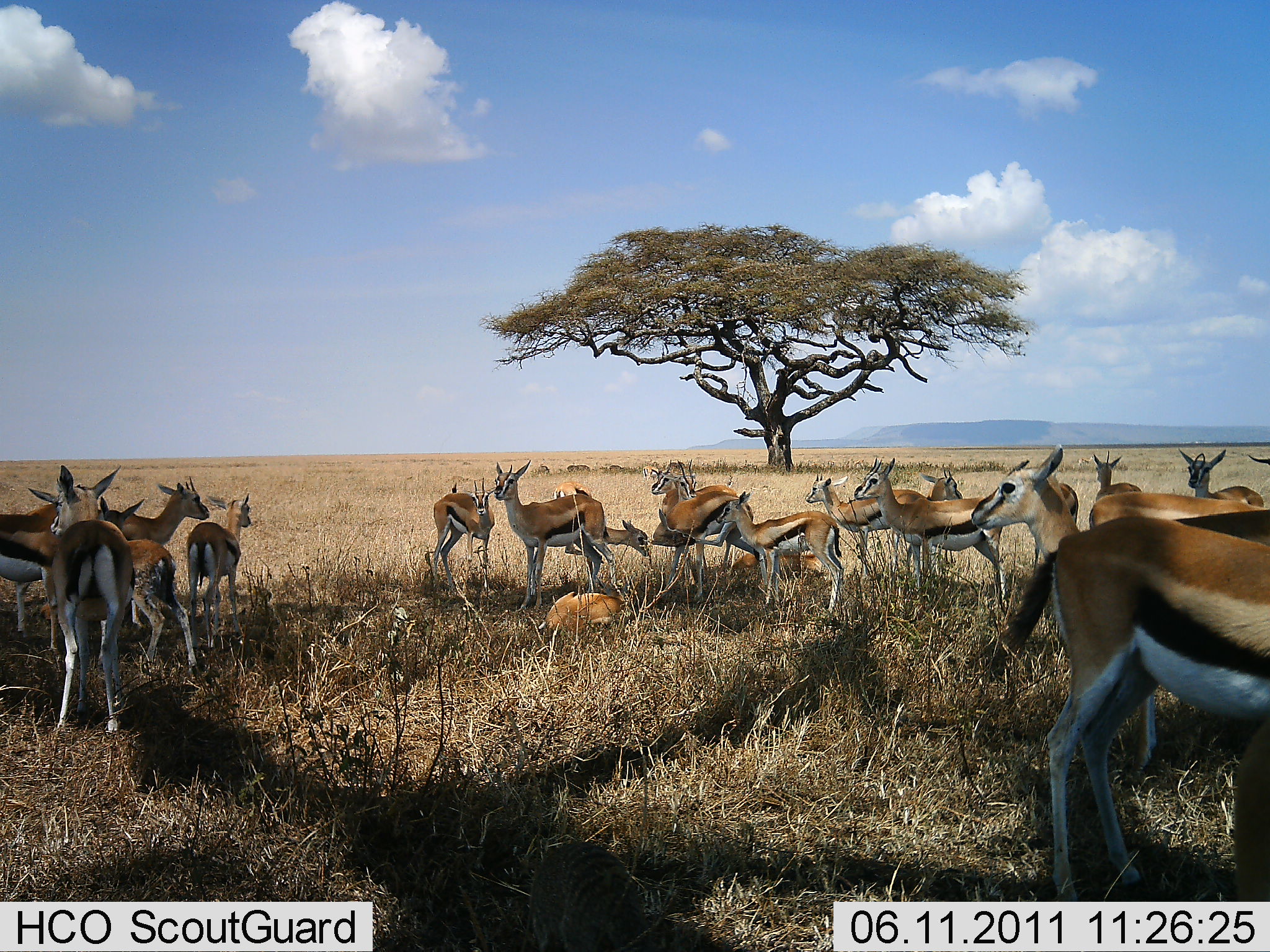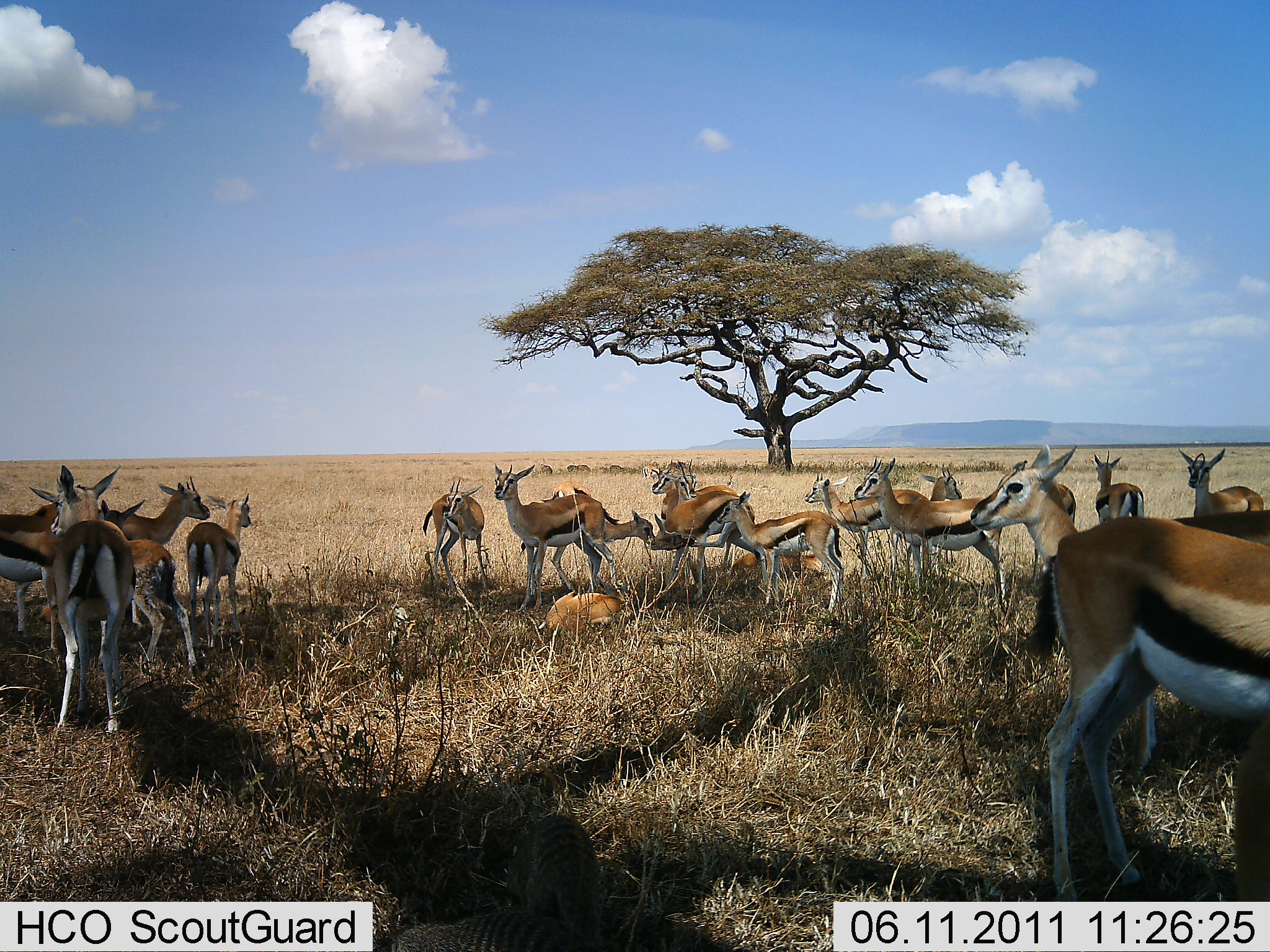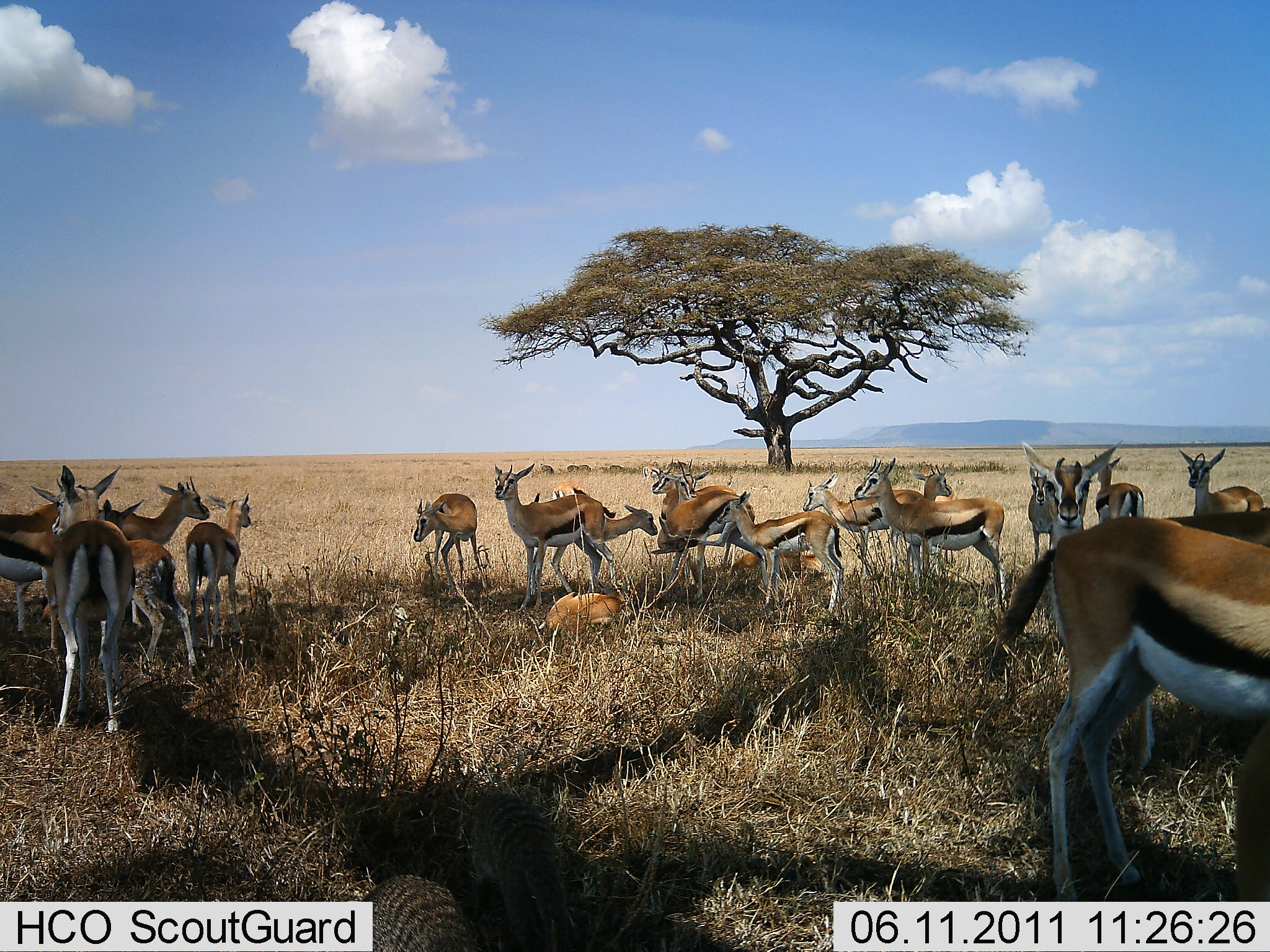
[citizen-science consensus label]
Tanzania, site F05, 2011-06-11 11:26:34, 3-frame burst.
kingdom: Animalia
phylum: Chordata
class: Mammalia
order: Artiodactyla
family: Bovidae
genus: Eudorcas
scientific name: Eudorcas thomsonii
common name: thomson's gazelle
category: gazellethomsons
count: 11-50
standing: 82%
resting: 53%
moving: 6%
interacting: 6%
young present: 24%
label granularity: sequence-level